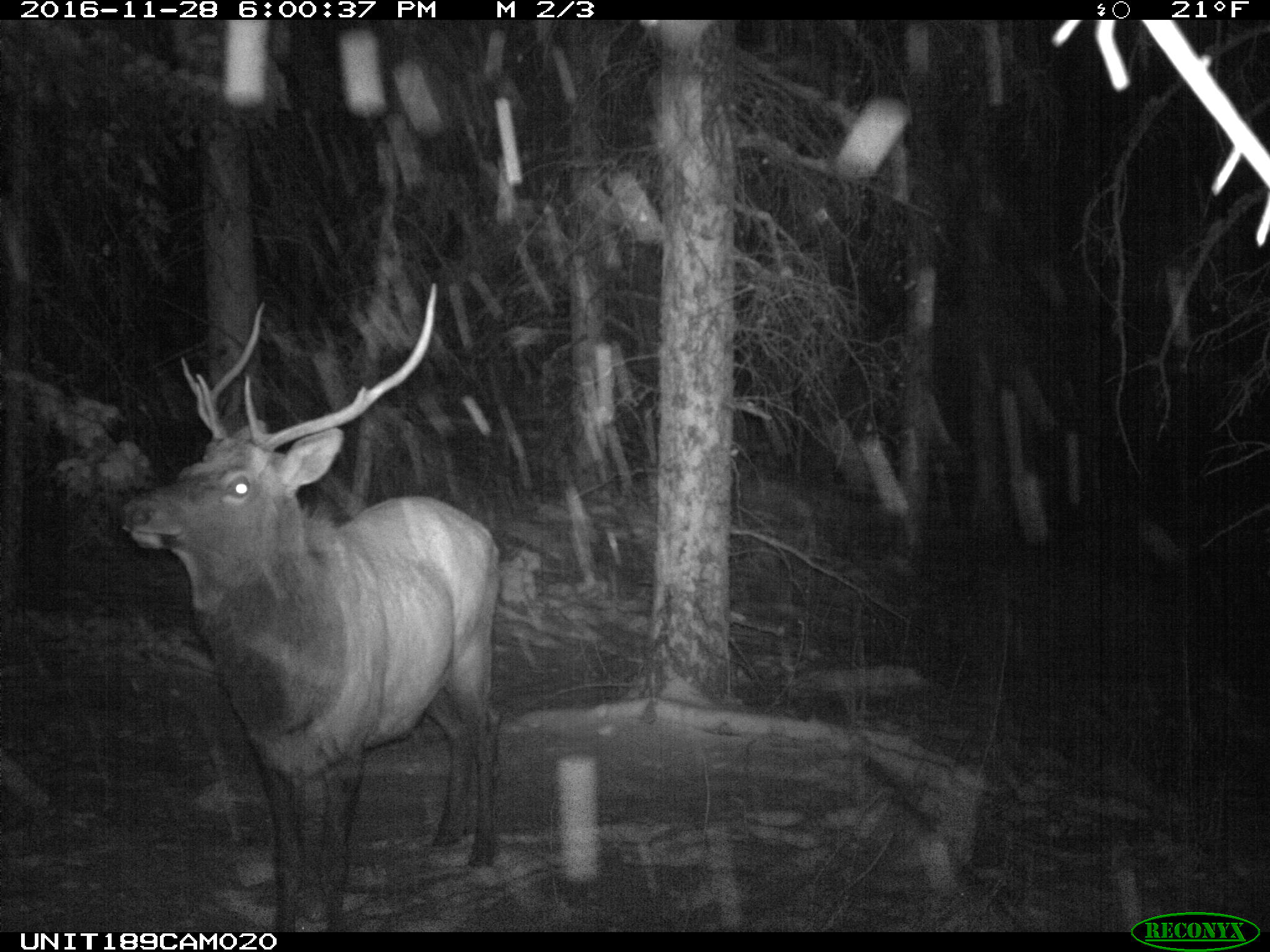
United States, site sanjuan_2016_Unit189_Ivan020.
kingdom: Animalia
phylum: Chordata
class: Mammalia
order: Artiodactyla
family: Cervidae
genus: Cervus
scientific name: Cervus elaphus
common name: red deer